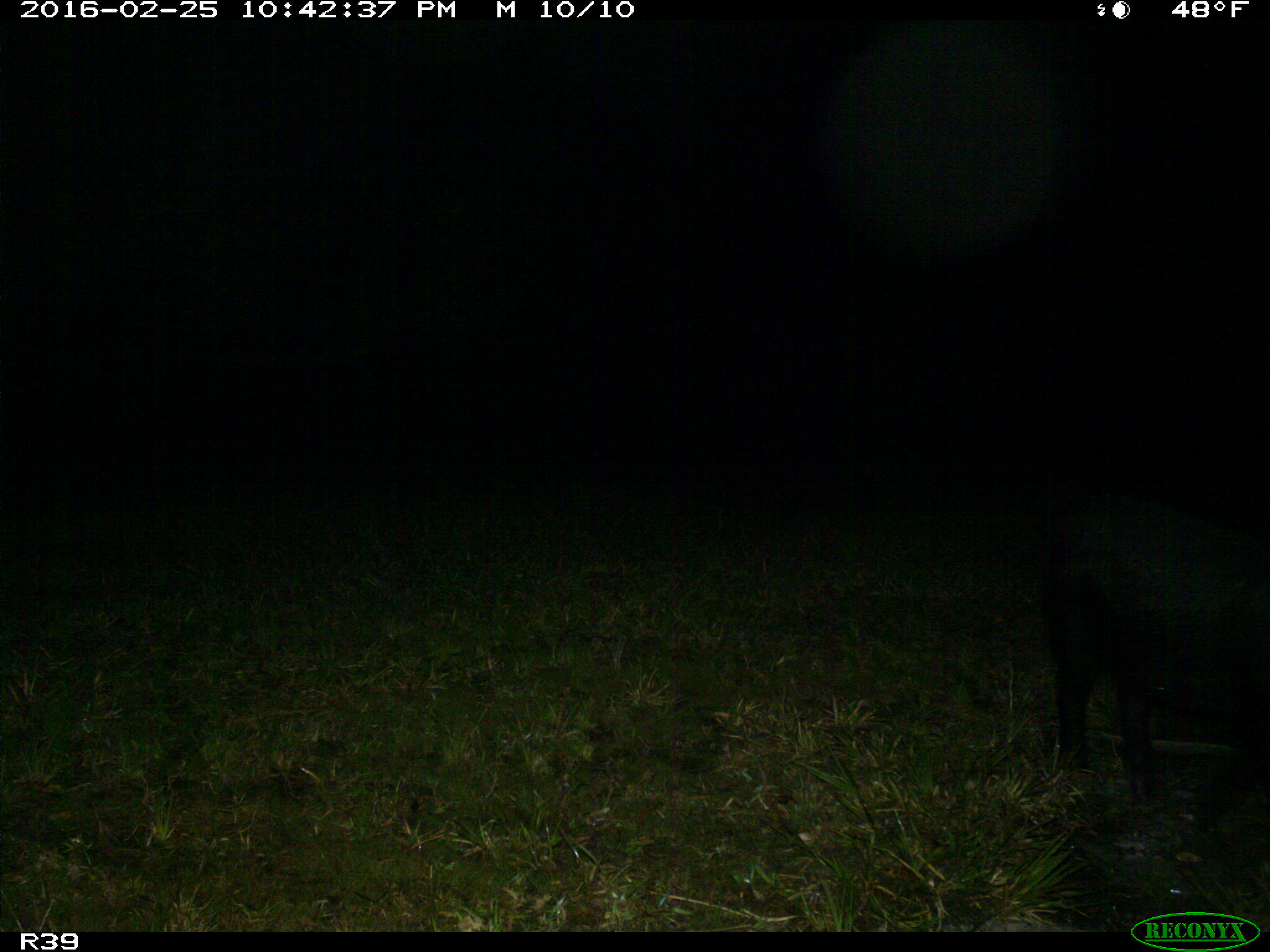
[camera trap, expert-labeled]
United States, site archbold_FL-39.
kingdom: Animalia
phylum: Chordata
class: Mammalia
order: Artiodactyla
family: Suidae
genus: Sus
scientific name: Sus scrofa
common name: wild boar